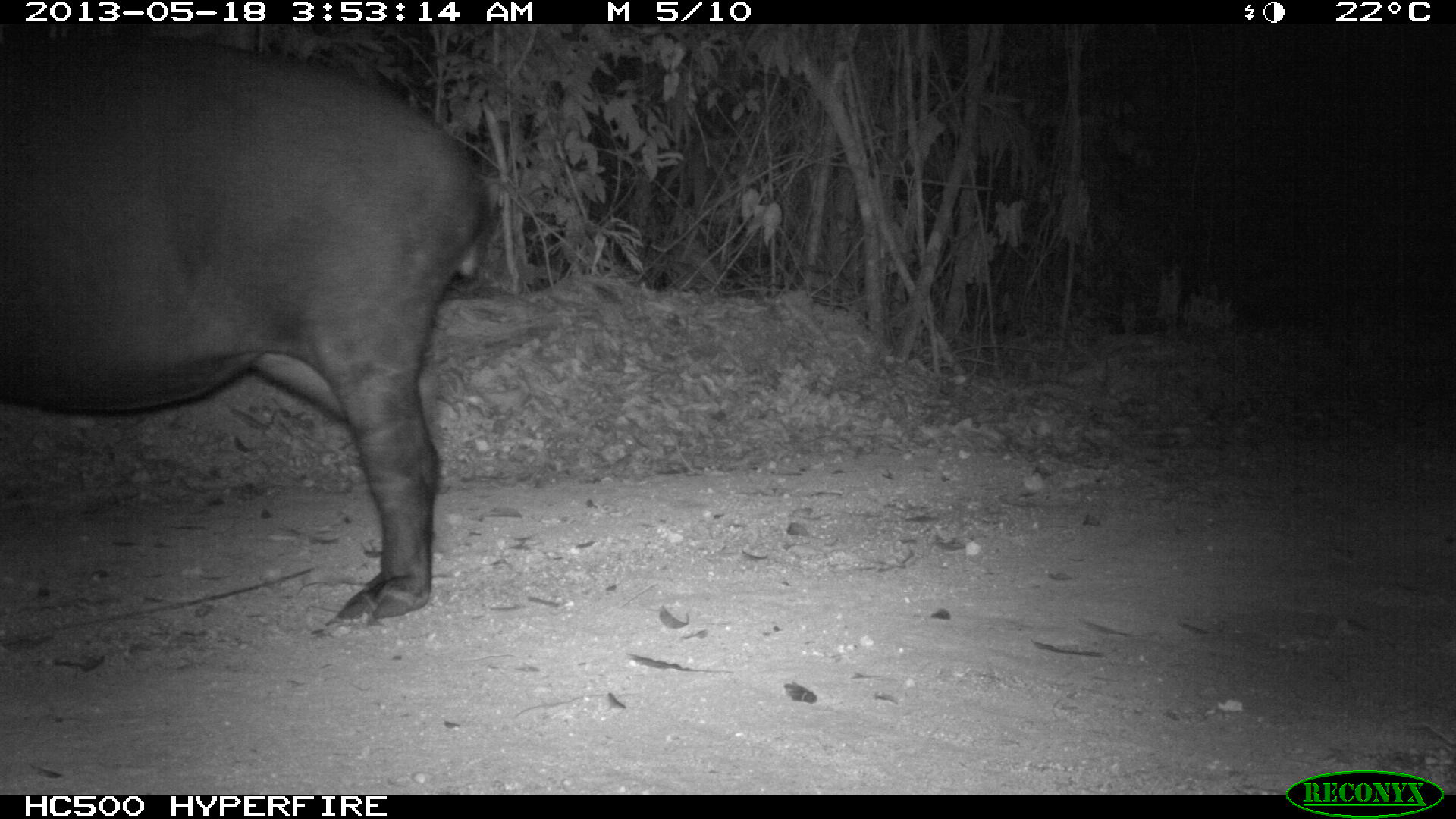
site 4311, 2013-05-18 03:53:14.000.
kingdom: Animalia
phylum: Chordata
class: Mammalia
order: Perissodactyla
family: Tapiridae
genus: Tapirus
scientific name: Tapirus bairdii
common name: baird's tapir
Tapirus bairdii (baird's tapir), count 1, sex female.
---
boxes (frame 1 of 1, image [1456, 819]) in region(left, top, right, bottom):
tapirus bairdii: region(0, 30, 490, 623)